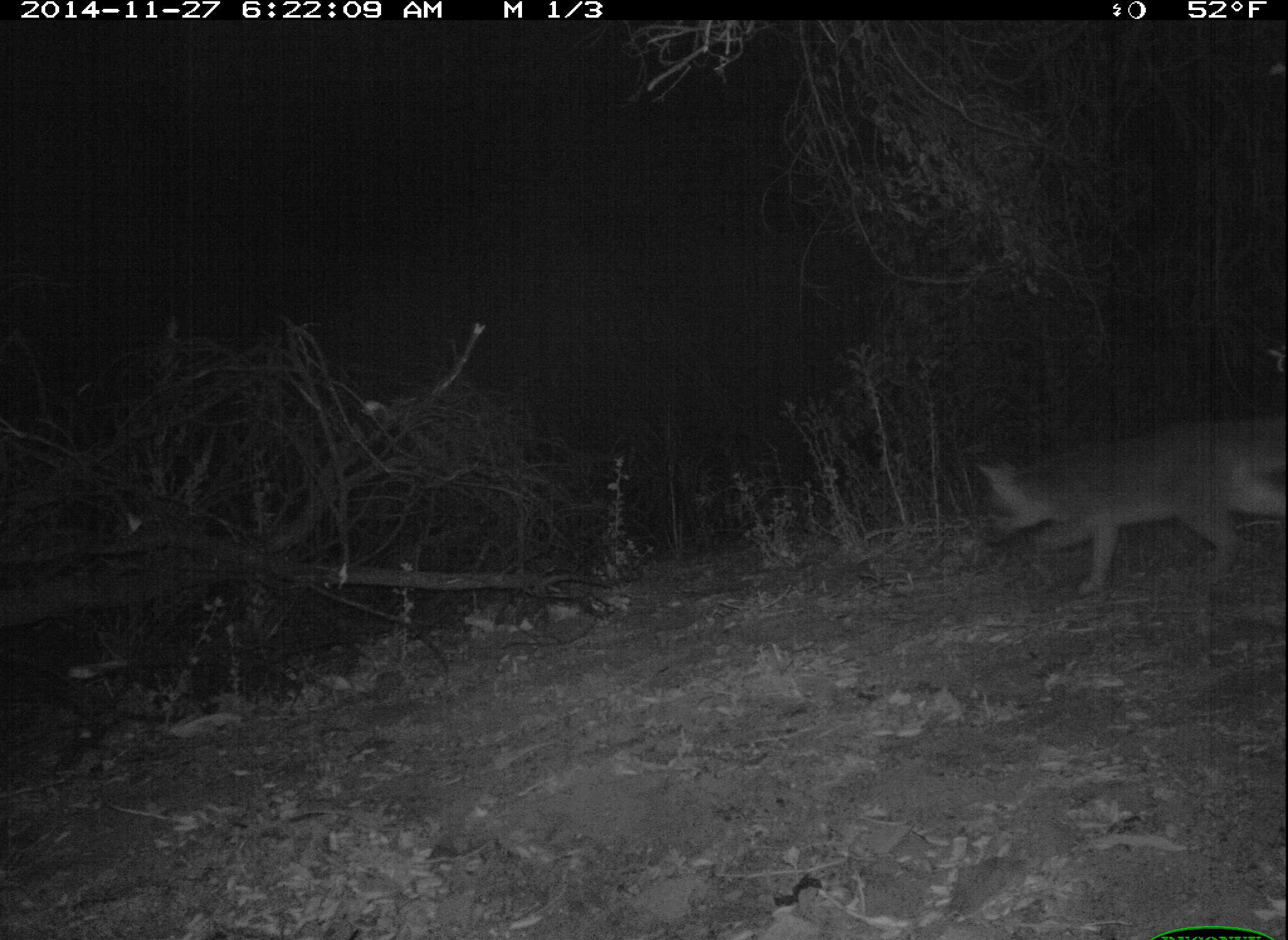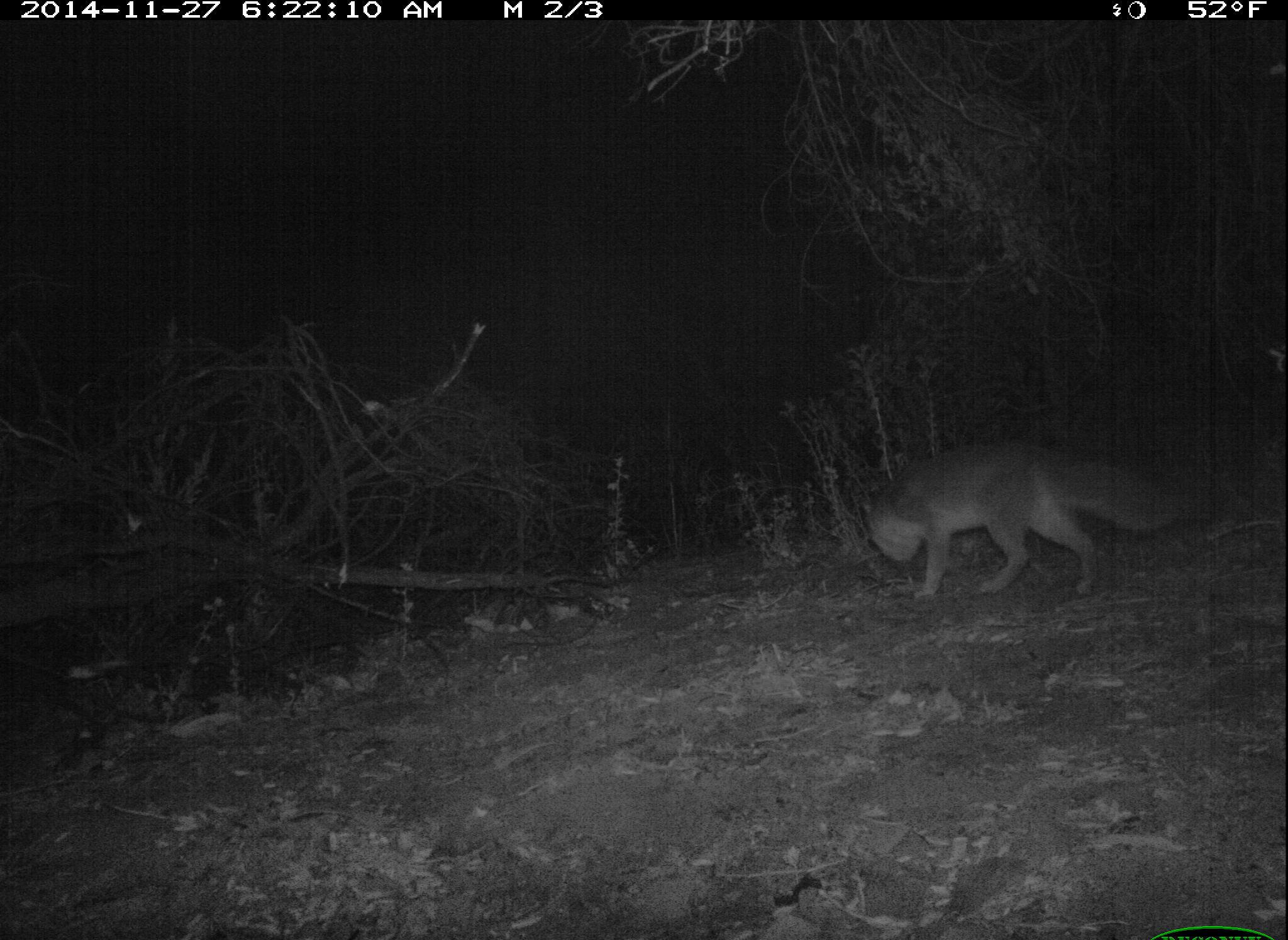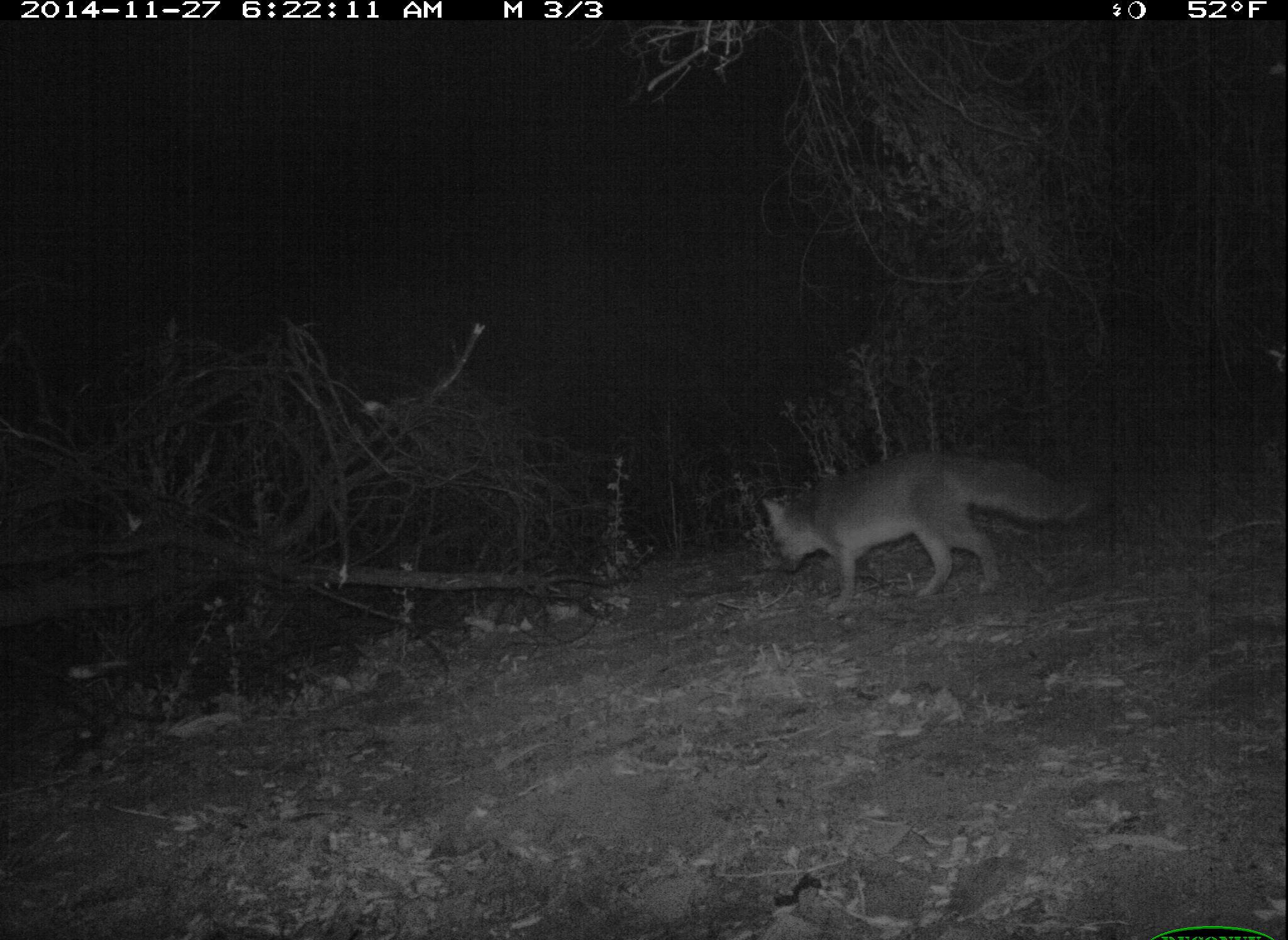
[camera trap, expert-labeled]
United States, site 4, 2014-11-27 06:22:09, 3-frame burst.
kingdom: Animalia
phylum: Chordata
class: Mammalia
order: Carnivora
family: Canidae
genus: Urocyon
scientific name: Urocyon cinereoargenteus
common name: gray fox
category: fox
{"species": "fox (gray fox) (Urocyon cinereoargenteus)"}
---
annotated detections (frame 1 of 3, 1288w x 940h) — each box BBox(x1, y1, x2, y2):
fox: BBox(973, 413, 1288, 598)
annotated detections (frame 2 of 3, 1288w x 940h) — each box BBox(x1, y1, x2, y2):
fox: BBox(857, 439, 1181, 599)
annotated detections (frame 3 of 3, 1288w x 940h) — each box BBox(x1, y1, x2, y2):
fox: BBox(761, 450, 1096, 621)